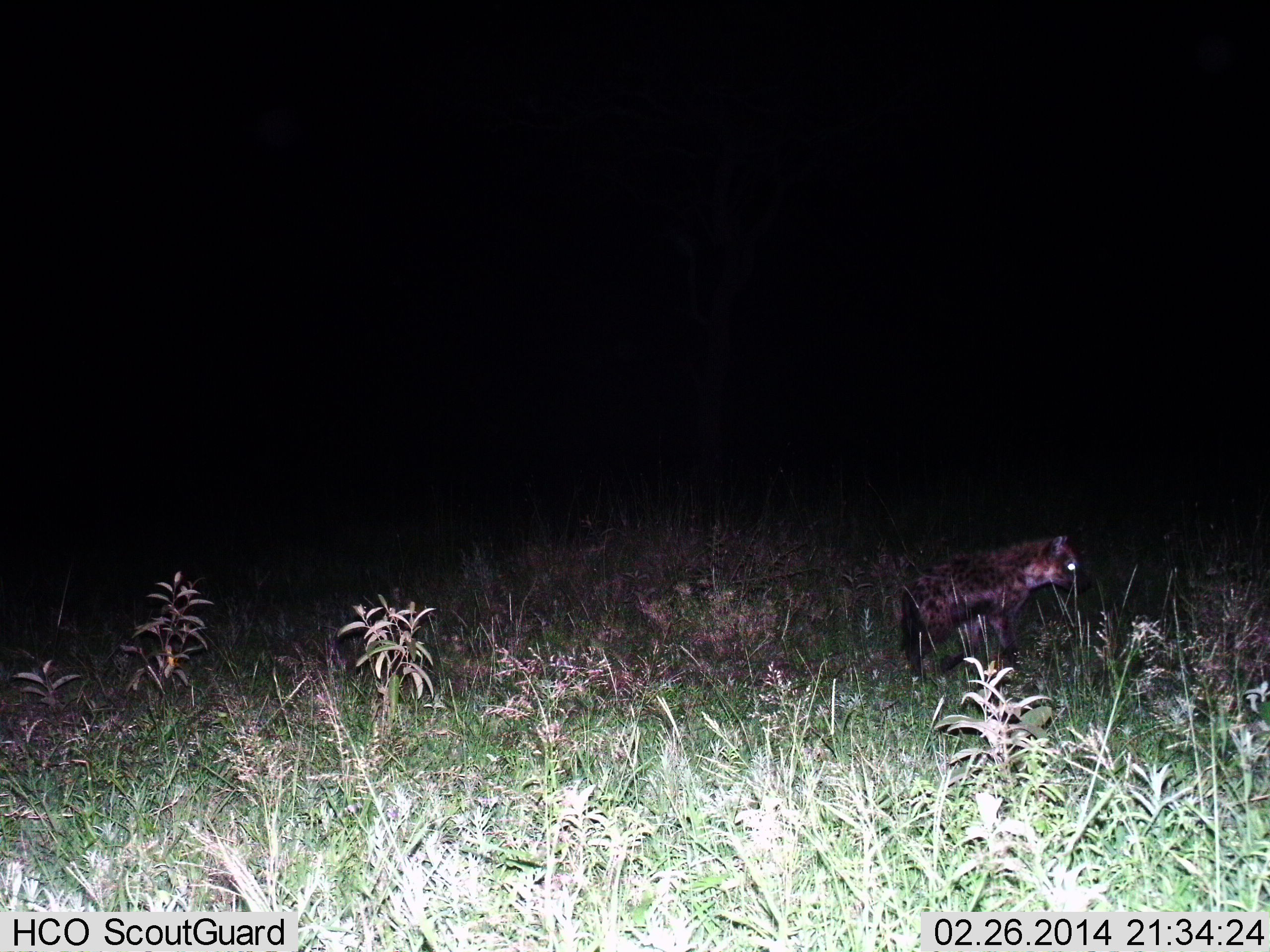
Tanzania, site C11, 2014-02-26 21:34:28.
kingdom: Animalia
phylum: Chordata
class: Mammalia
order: Carnivora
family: Hyaenidae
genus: Crocuta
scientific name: Crocuta crocuta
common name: spotted hyena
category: hyenaspotted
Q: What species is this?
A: Hyenaspotted (spotted hyena) (Crocuta crocuta).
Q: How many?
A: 1.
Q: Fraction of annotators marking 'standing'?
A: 80%.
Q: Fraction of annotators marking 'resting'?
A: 0%.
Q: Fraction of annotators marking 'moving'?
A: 10%.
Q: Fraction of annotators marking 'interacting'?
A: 0%.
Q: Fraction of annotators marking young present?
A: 0%.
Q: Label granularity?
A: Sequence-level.